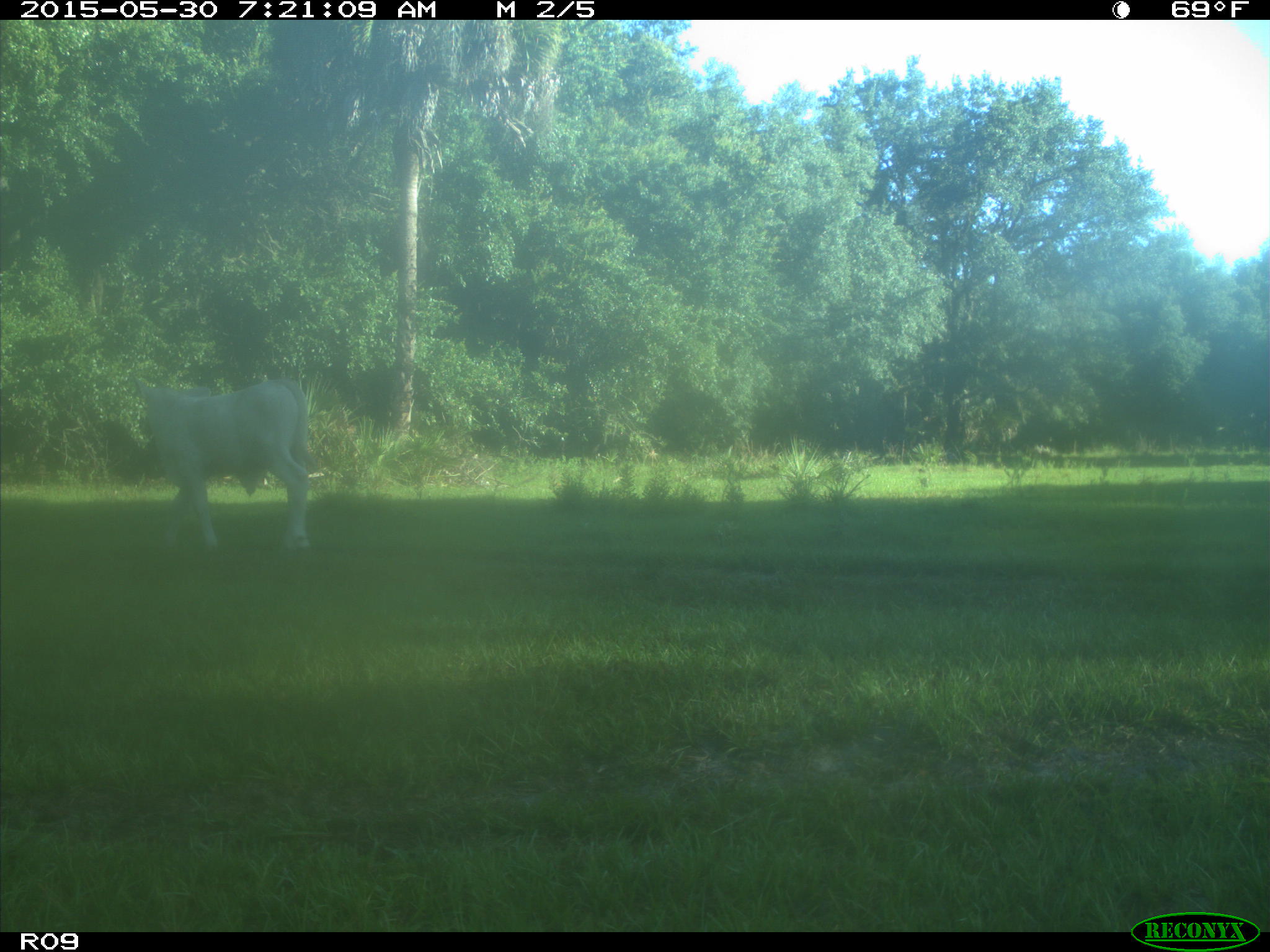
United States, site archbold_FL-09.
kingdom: Animalia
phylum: Chordata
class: Mammalia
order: Artiodactyla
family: Bovidae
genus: Bos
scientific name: Bos taurus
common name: domestic cow